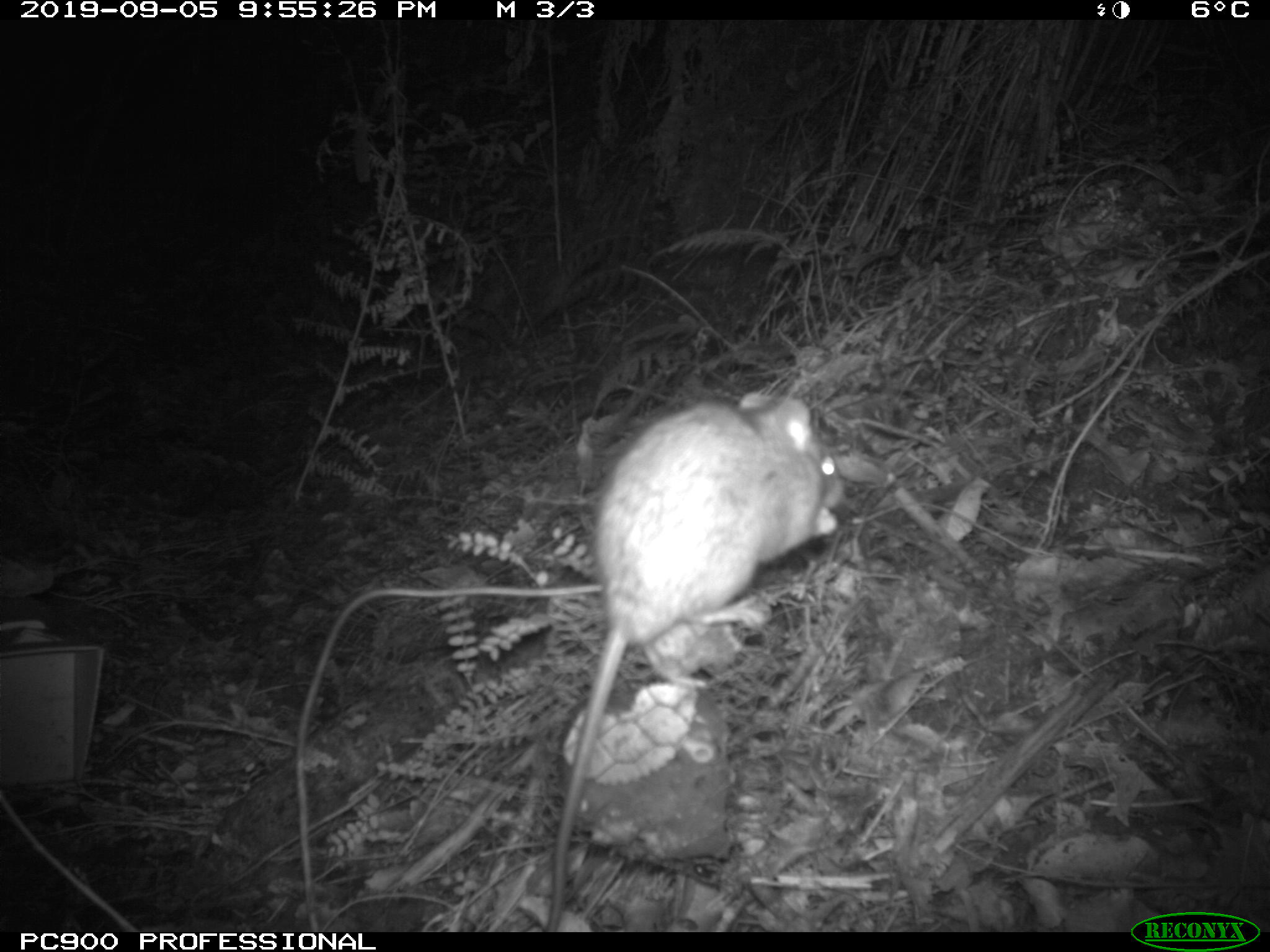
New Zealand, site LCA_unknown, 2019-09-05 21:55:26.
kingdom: Animalia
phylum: Chordata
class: Mammalia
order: Rodentia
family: Muridae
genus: Rattus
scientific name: Rattus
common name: rat